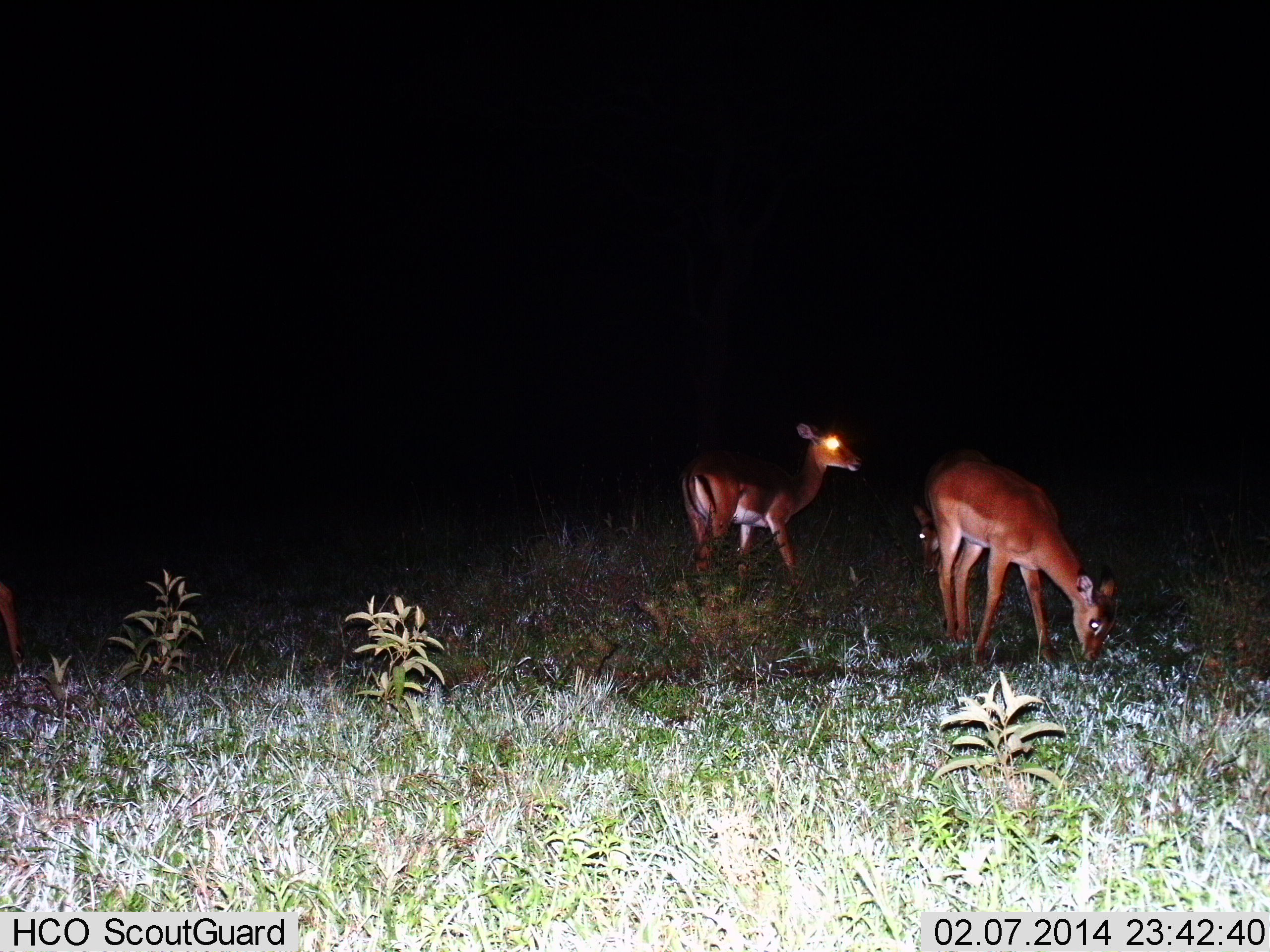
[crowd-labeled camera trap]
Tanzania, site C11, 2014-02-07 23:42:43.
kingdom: Animalia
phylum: Chordata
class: Mammalia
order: Artiodactyla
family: Bovidae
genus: Aepyceros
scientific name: Aepyceros melampus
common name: impala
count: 2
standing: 100%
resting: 0%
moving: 0%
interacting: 0%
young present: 0%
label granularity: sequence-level